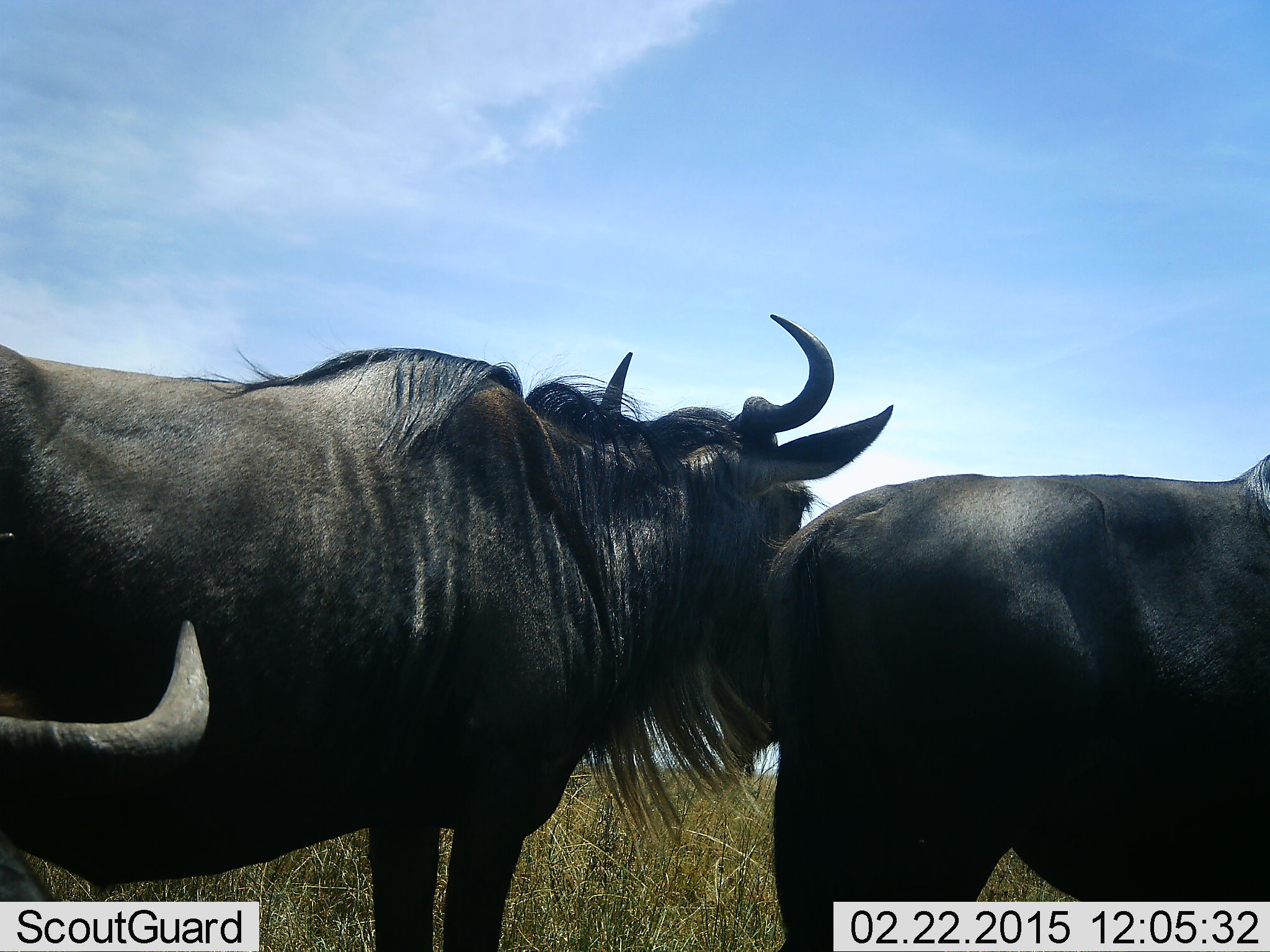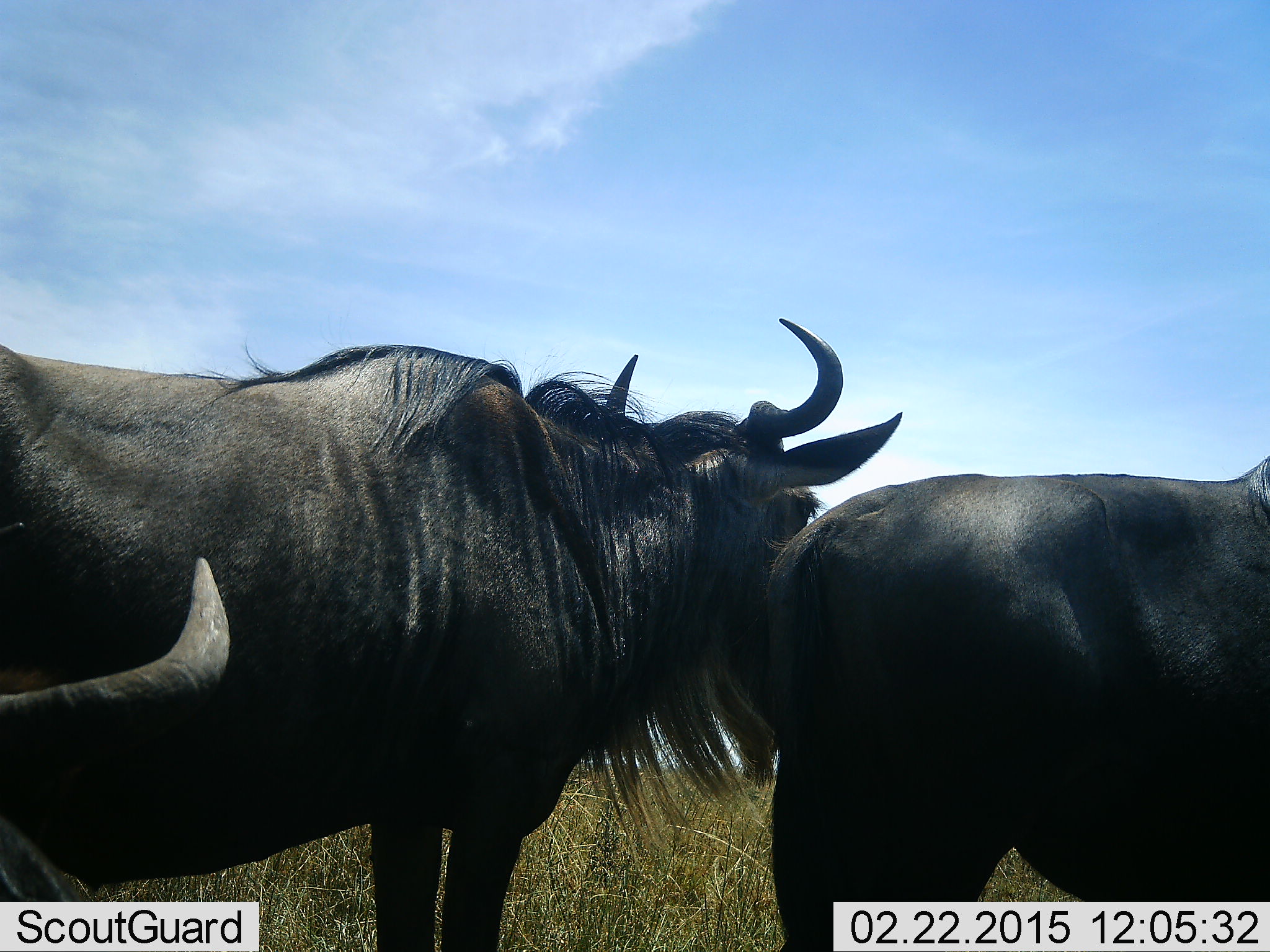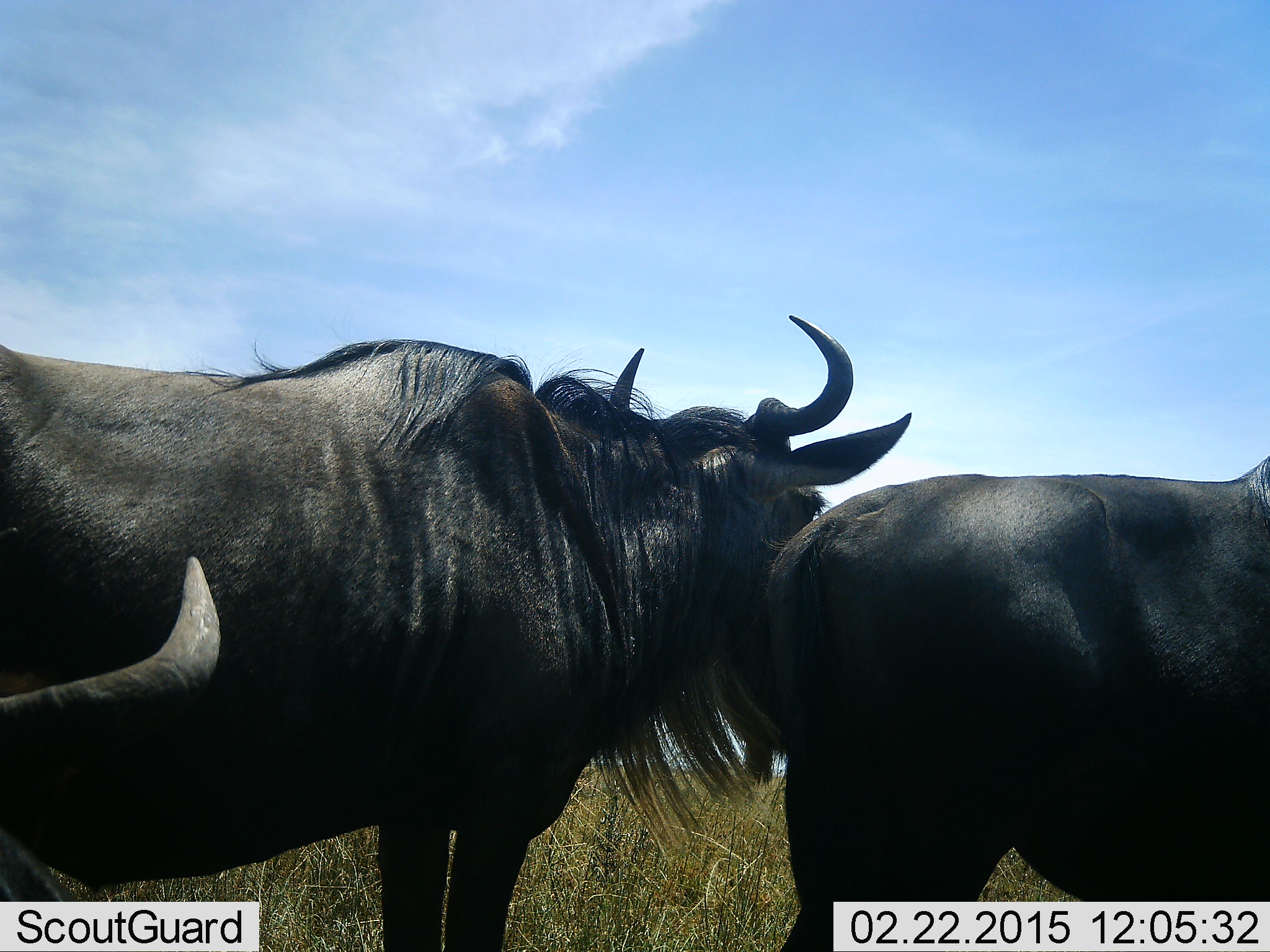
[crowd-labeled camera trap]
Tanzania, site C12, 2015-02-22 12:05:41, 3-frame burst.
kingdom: Animalia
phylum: Chordata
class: Mammalia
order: Artiodactyla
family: Bovidae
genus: Connochaetes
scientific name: Connochaetes taurinus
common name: blue wildebeest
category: wildebeest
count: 3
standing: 100%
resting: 10%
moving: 10%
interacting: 0%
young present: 0%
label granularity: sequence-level